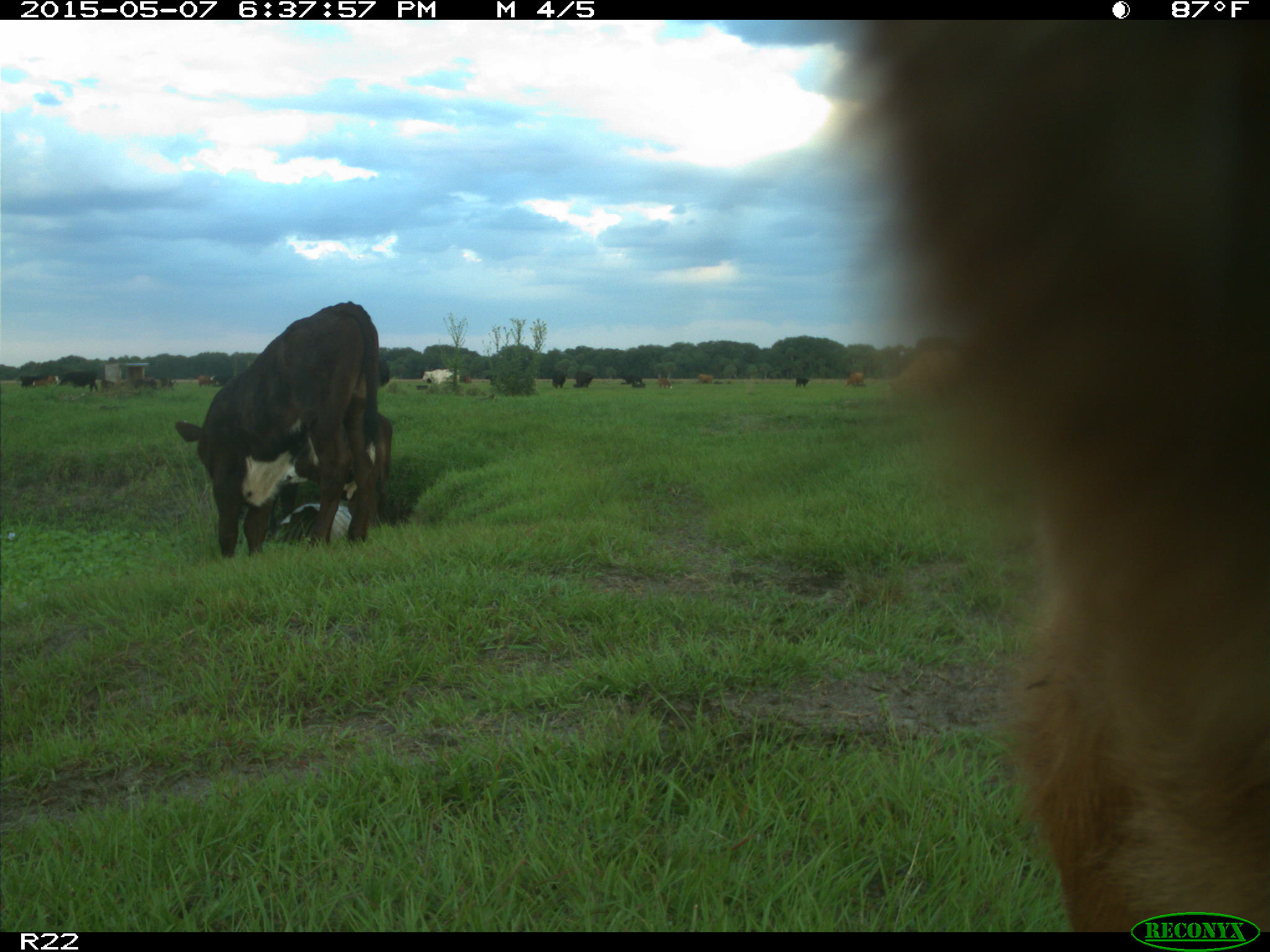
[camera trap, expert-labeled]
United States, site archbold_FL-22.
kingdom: Animalia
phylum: Chordata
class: Mammalia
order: Artiodactyla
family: Bovidae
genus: Bos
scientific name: Bos taurus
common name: domestic cow